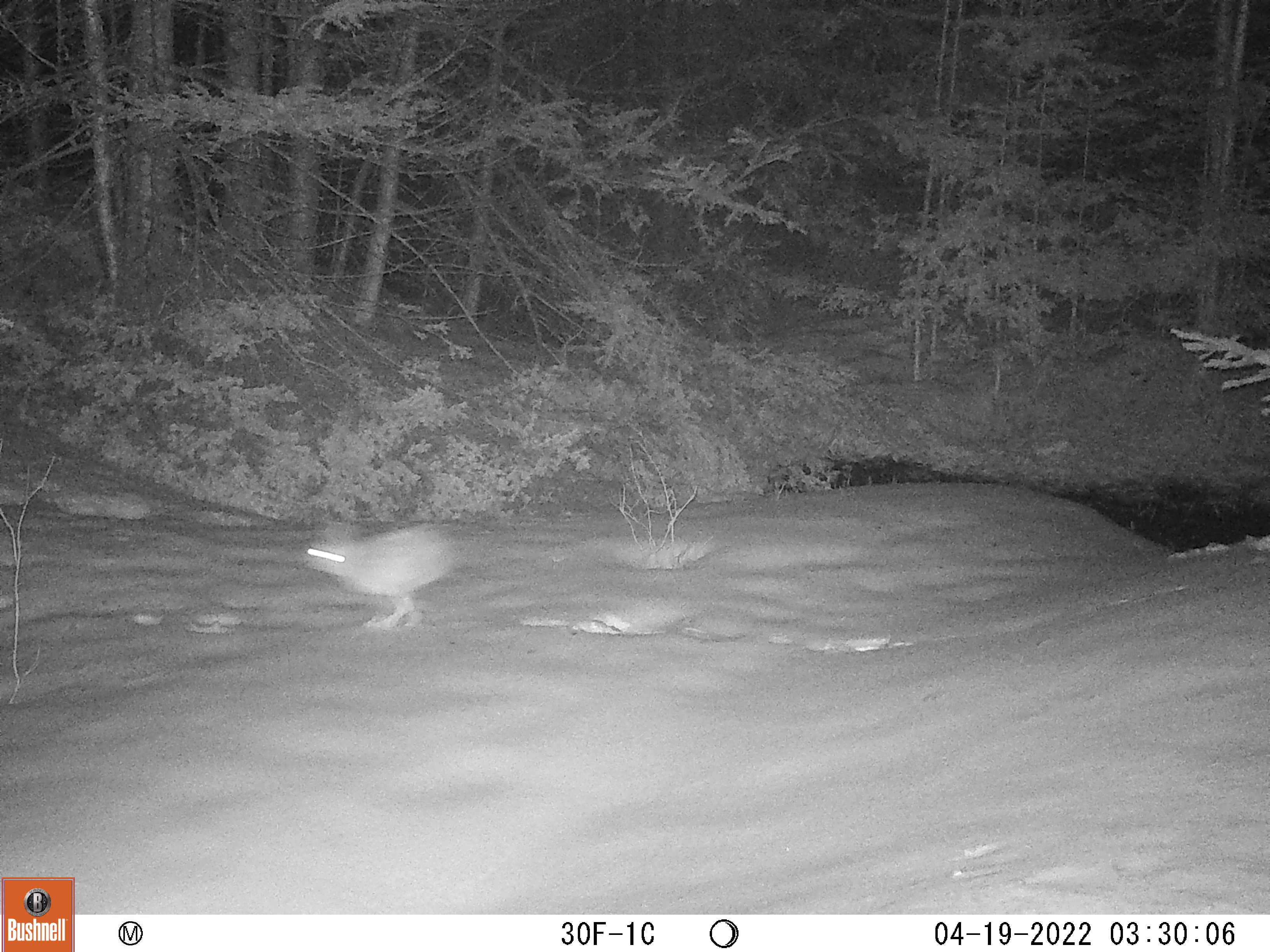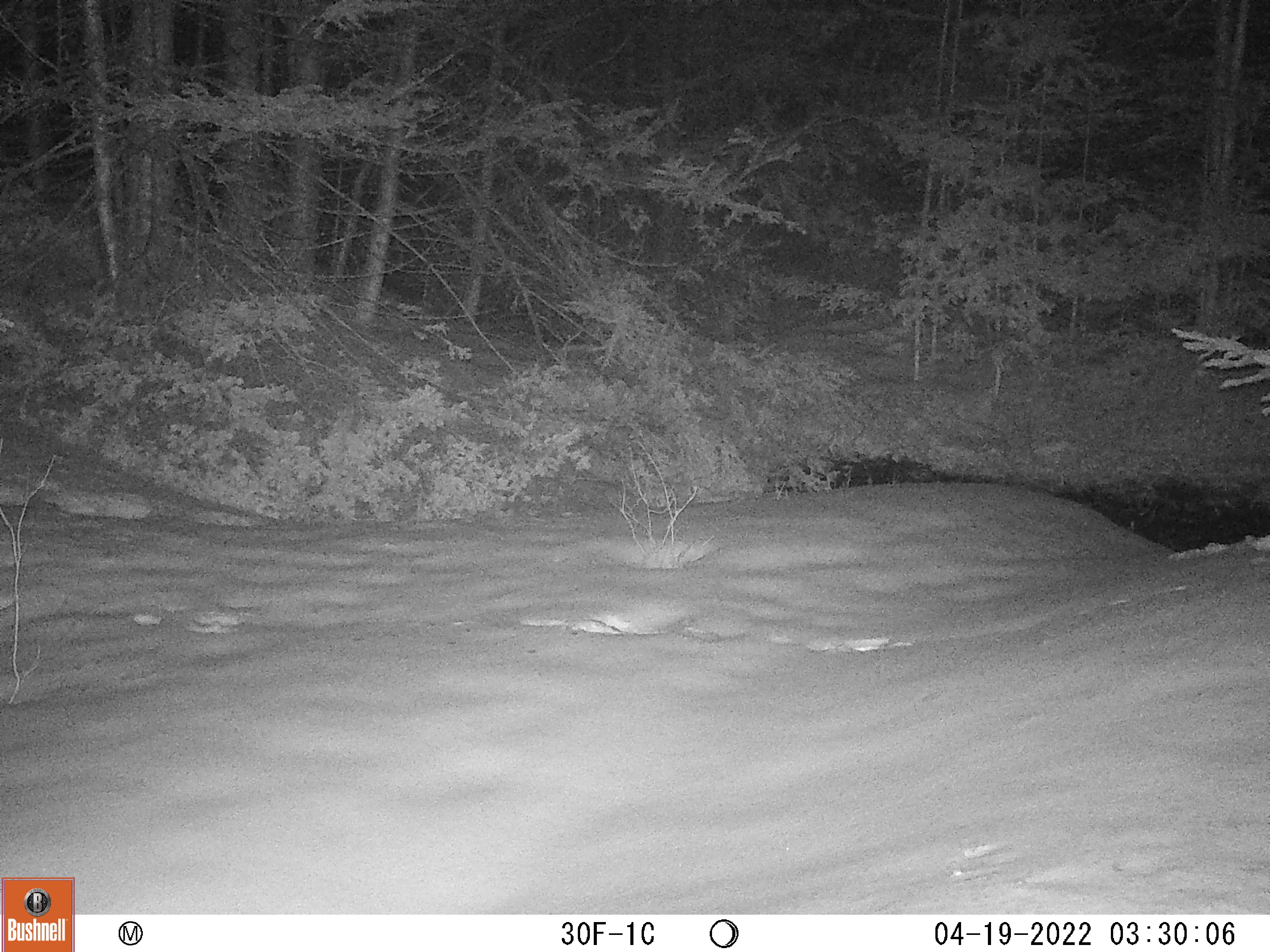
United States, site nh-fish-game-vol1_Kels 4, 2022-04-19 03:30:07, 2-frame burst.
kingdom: Animalia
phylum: Chordata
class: Mammalia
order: Lagomorpha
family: Leporidae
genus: Lepus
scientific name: Lepus americanus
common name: snowshoe hare